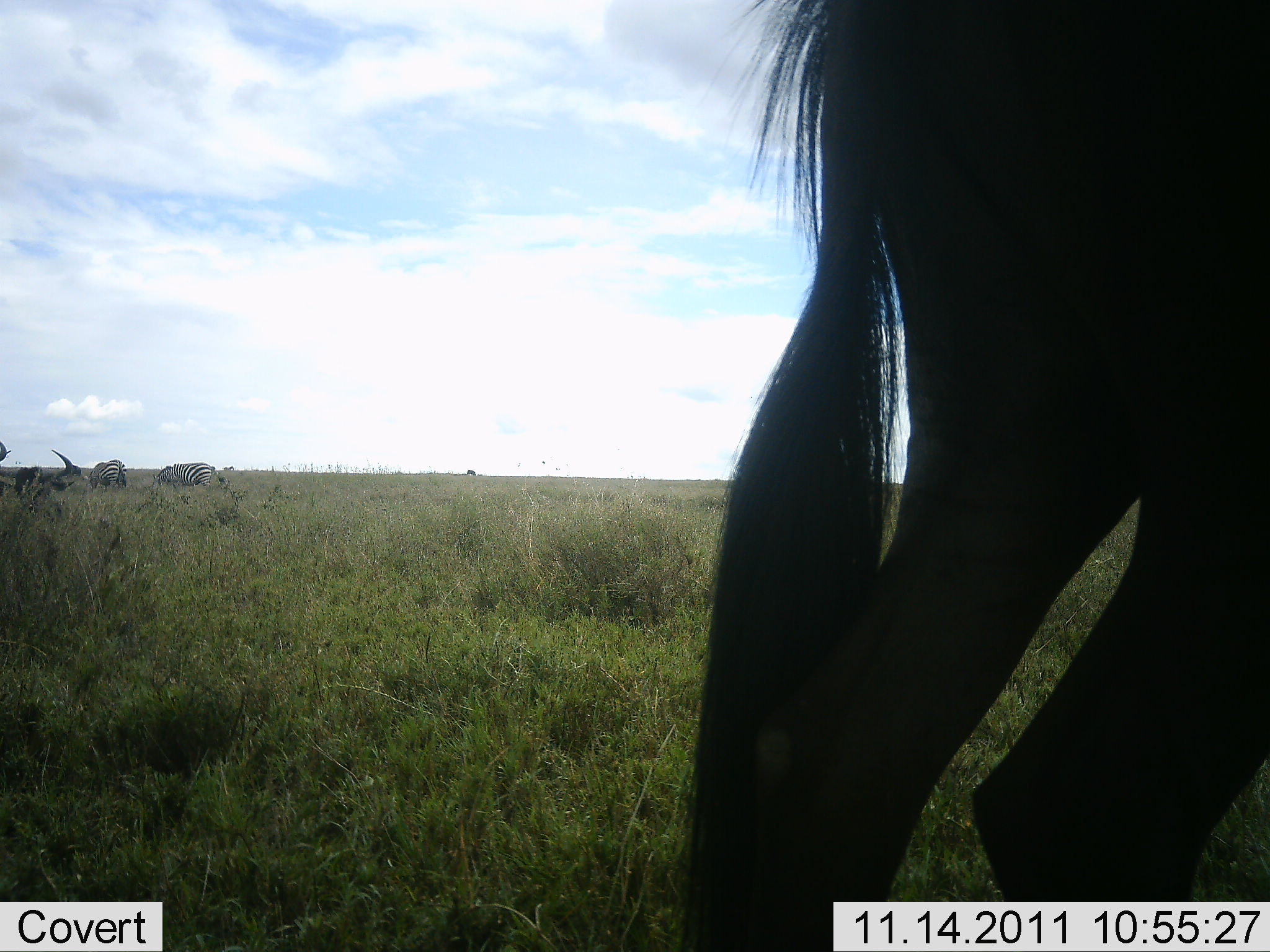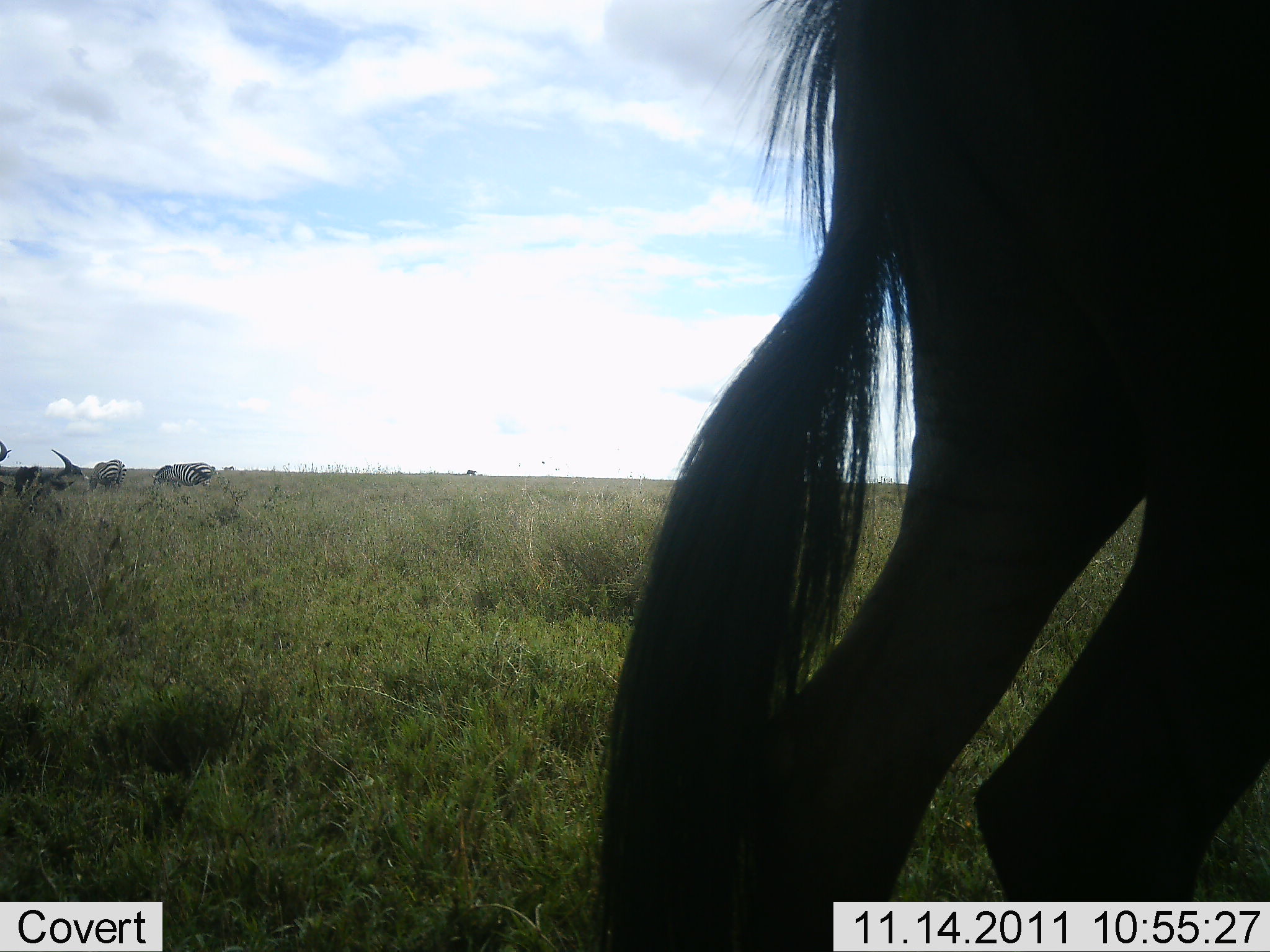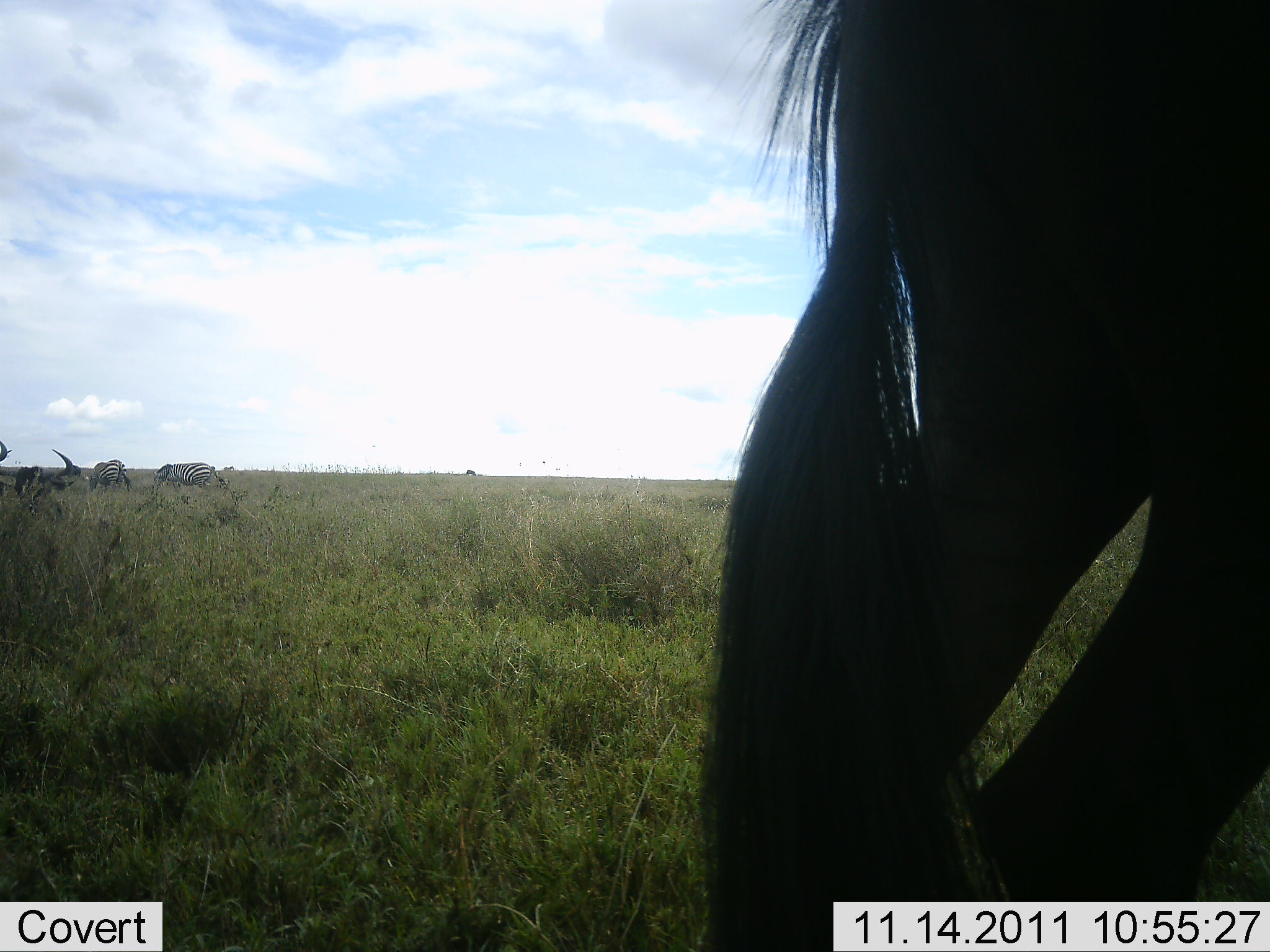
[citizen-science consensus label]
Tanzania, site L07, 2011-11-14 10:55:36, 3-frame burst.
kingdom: Animalia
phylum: Chordata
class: Mammalia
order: Artiodactyla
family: Bovidae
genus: Connochaetes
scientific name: Connochaetes taurinus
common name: blue wildebeest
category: wildebeest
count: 1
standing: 83%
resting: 8%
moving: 8%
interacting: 0%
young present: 0%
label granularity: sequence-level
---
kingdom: Animalia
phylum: Chordata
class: Mammalia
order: Perissodactyla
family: Equidae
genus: Equus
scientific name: Equus quagga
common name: plains zebra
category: zebra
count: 2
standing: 47%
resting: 6%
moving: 0%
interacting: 0%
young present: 0%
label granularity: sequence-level